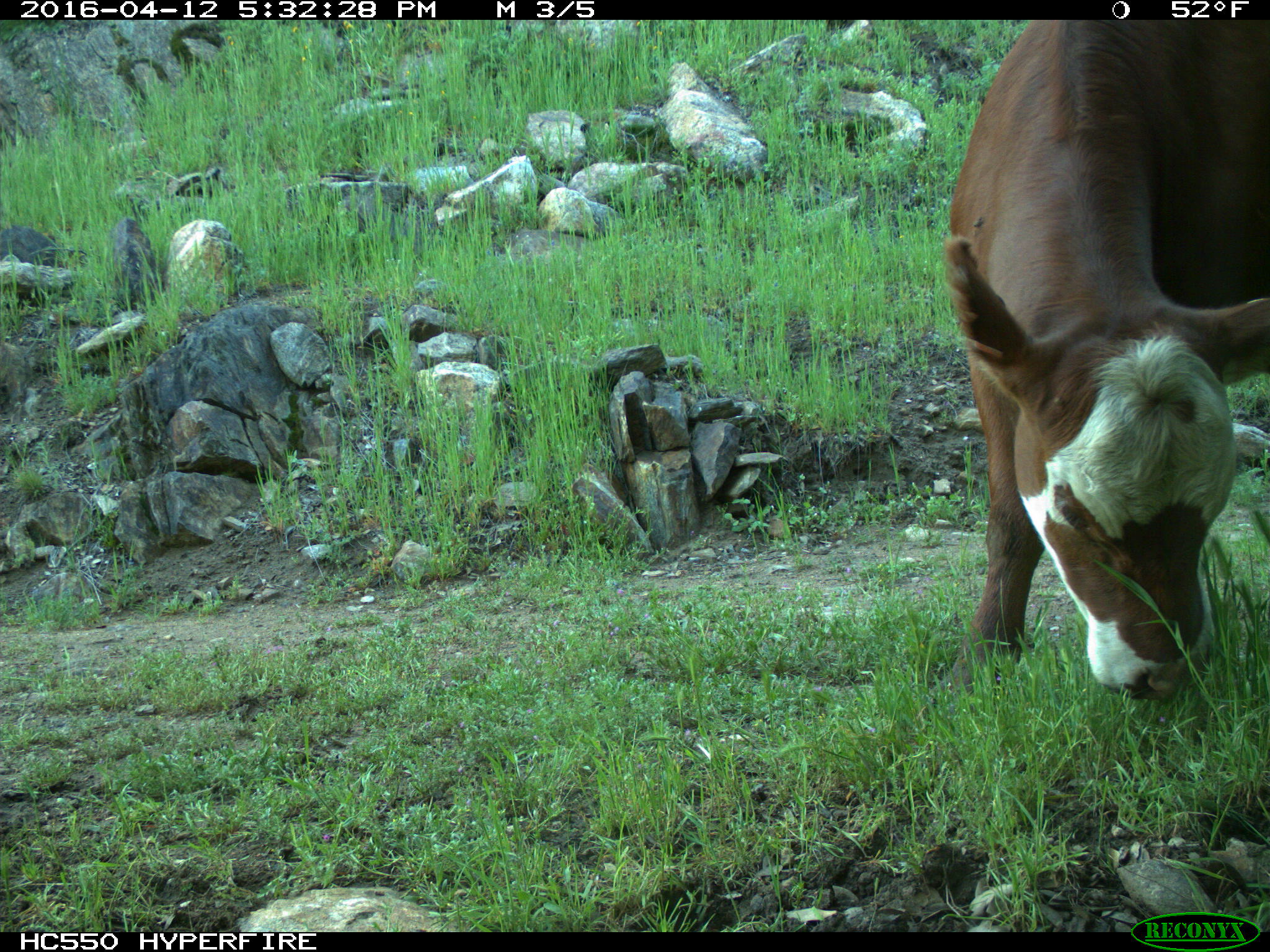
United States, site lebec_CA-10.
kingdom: Animalia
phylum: Chordata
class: Mammalia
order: Artiodactyla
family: Bovidae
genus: Bos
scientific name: Bos taurus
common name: domestic cow